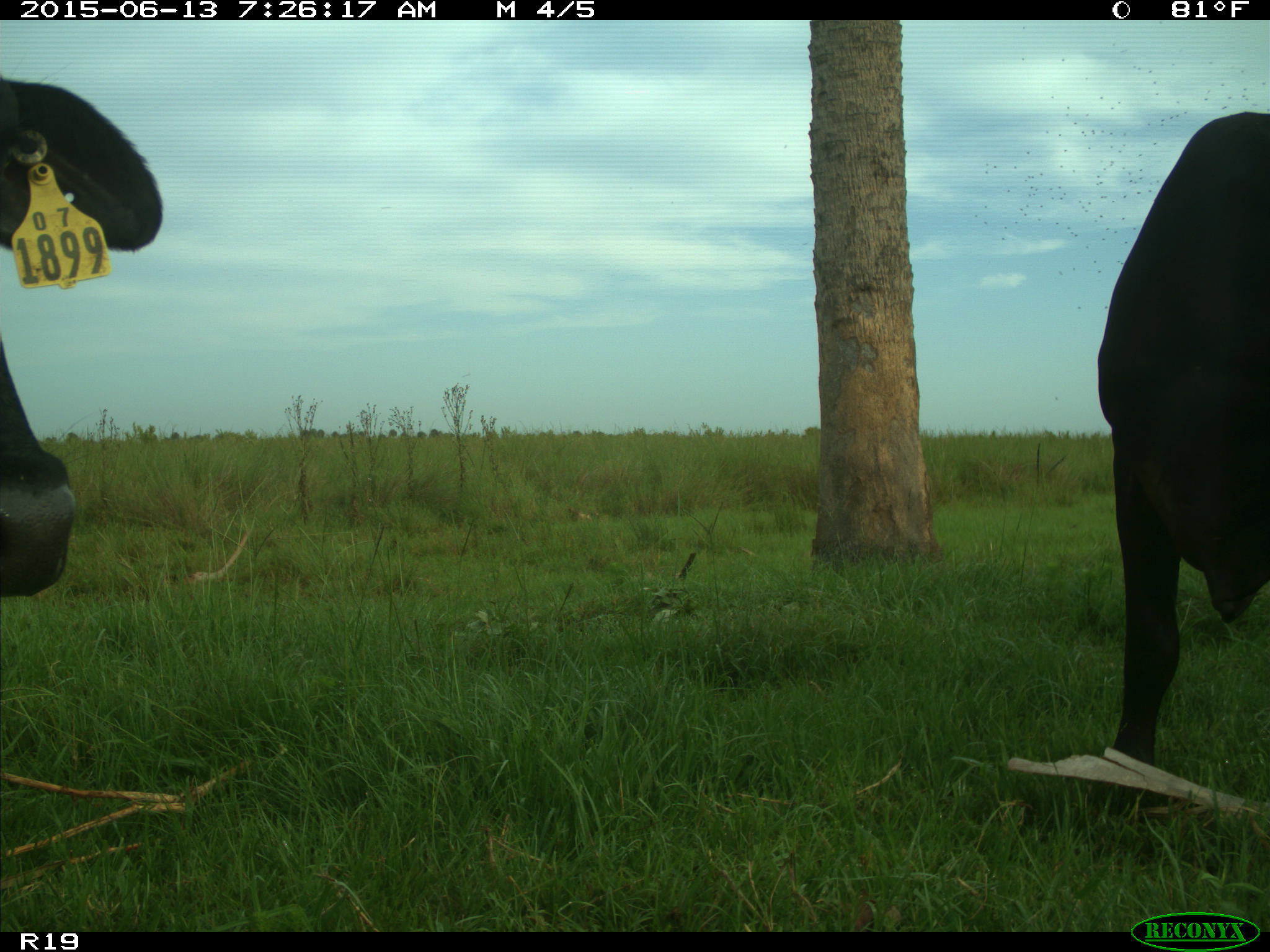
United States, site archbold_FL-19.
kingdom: Animalia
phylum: Chordata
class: Mammalia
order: Artiodactyla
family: Bovidae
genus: Bos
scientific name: Bos taurus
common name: domestic cow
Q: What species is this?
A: Bos taurus (domestic cow).